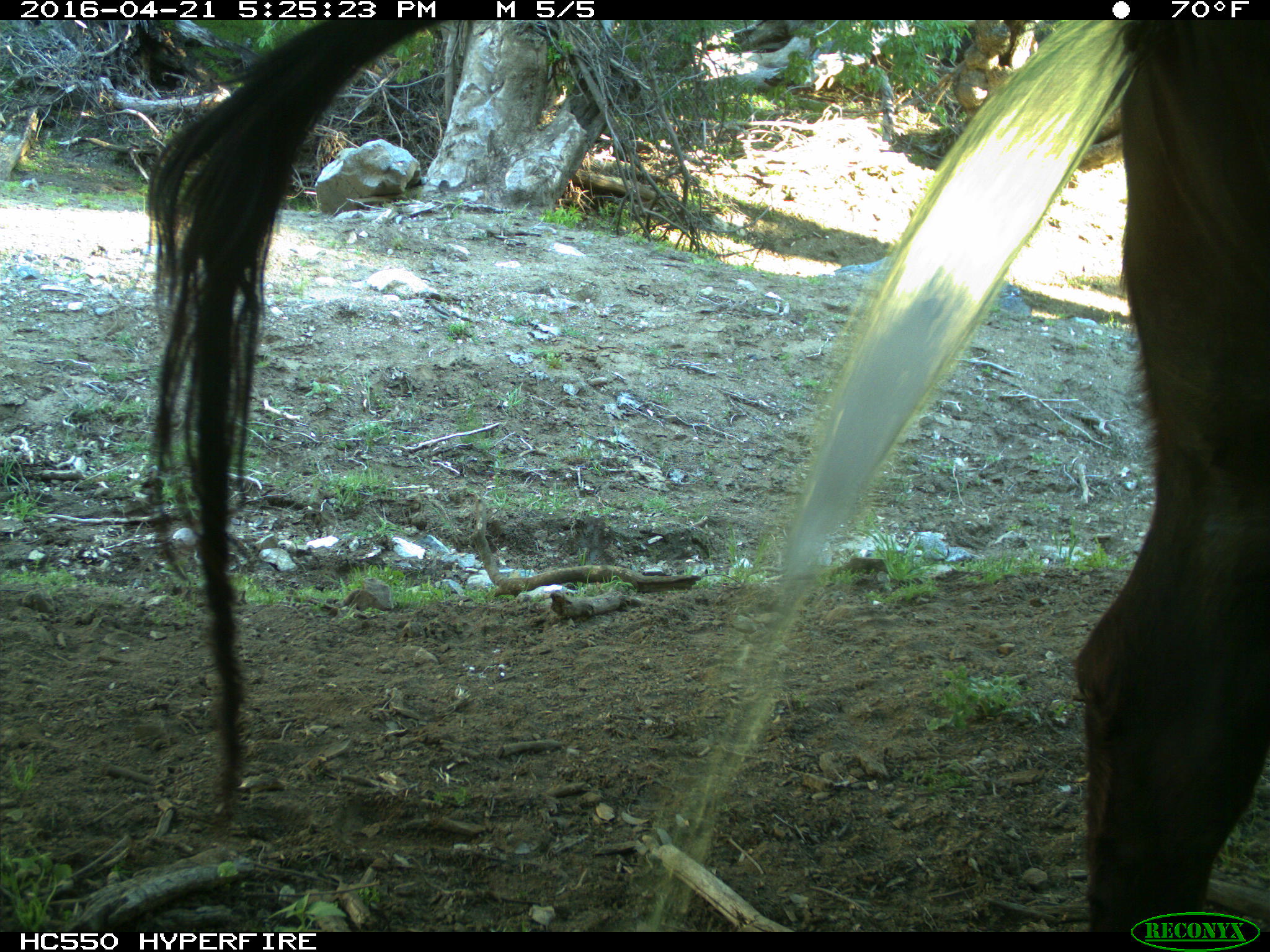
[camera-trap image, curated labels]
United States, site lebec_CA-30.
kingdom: Animalia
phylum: Chordata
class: Mammalia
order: Artiodactyla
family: Bovidae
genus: Bos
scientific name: Bos taurus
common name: domestic cow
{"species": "Bos taurus (domestic cow)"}